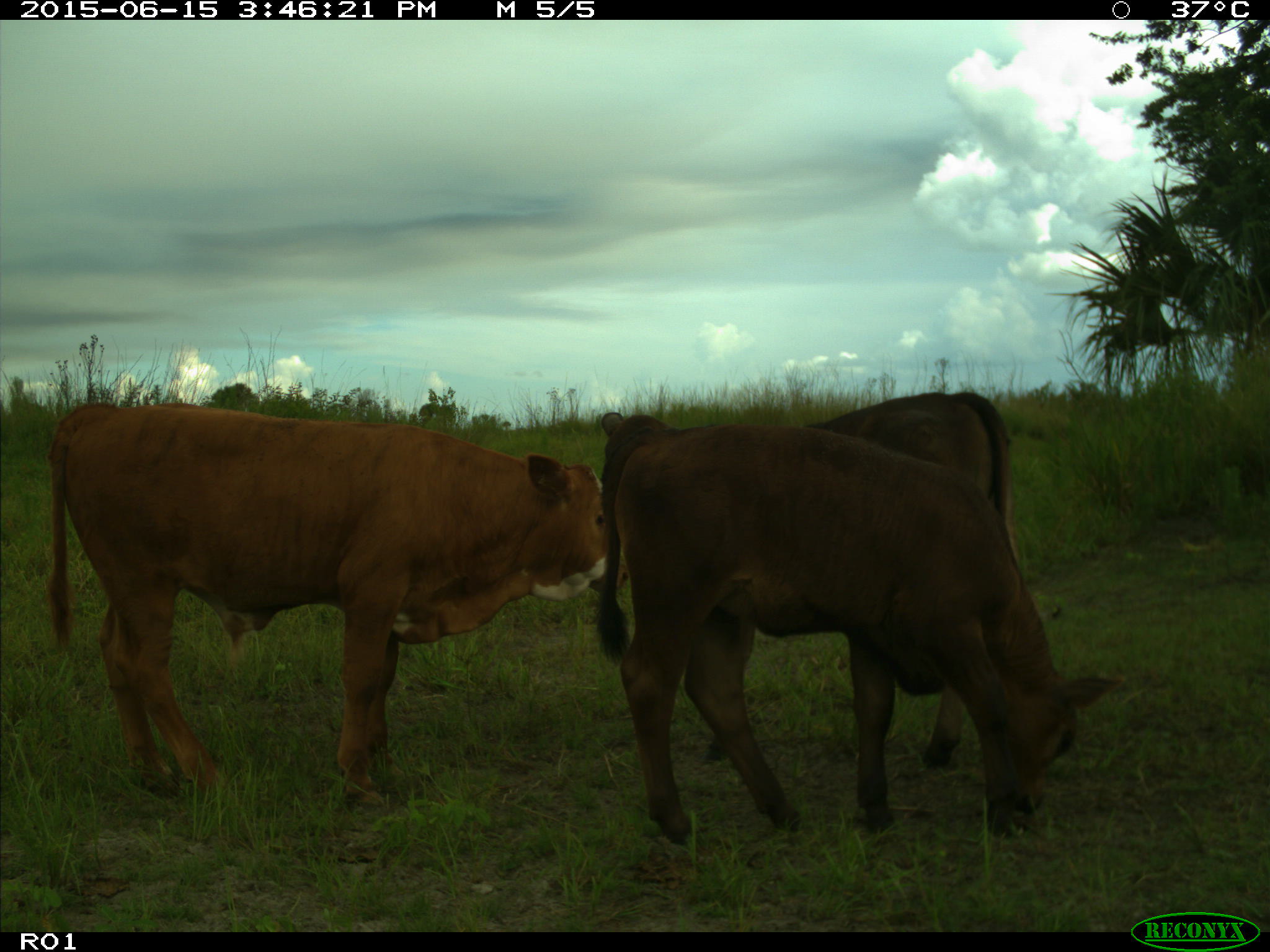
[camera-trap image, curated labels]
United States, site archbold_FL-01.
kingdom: Animalia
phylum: Chordata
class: Mammalia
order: Artiodactyla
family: Bovidae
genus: Bos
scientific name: Bos taurus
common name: domestic cow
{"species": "Bos taurus (domestic cow)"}